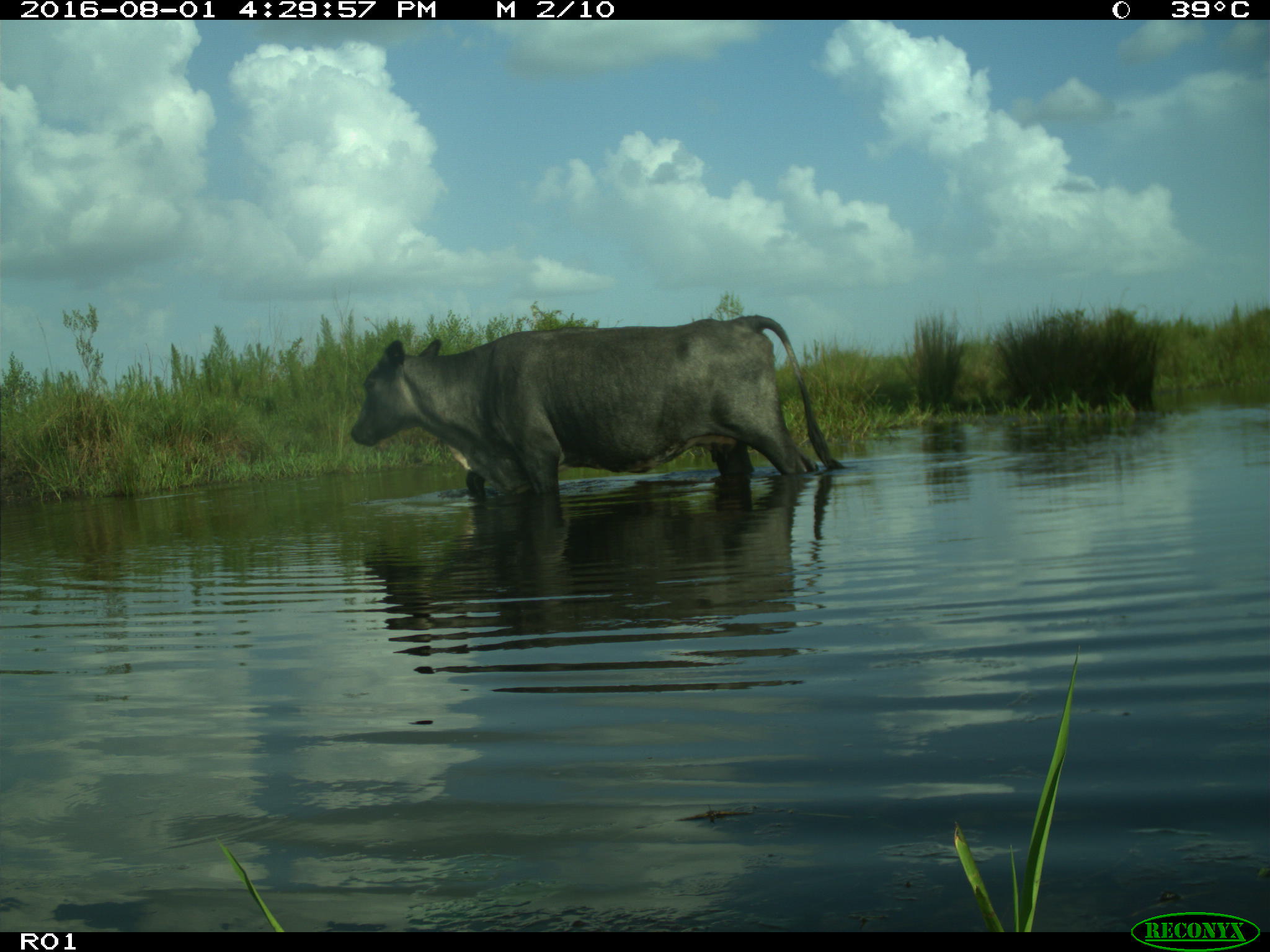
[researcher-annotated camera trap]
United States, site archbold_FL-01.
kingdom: Animalia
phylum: Chordata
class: Mammalia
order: Artiodactyla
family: Bovidae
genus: Bos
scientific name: Bos taurus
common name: domestic cow